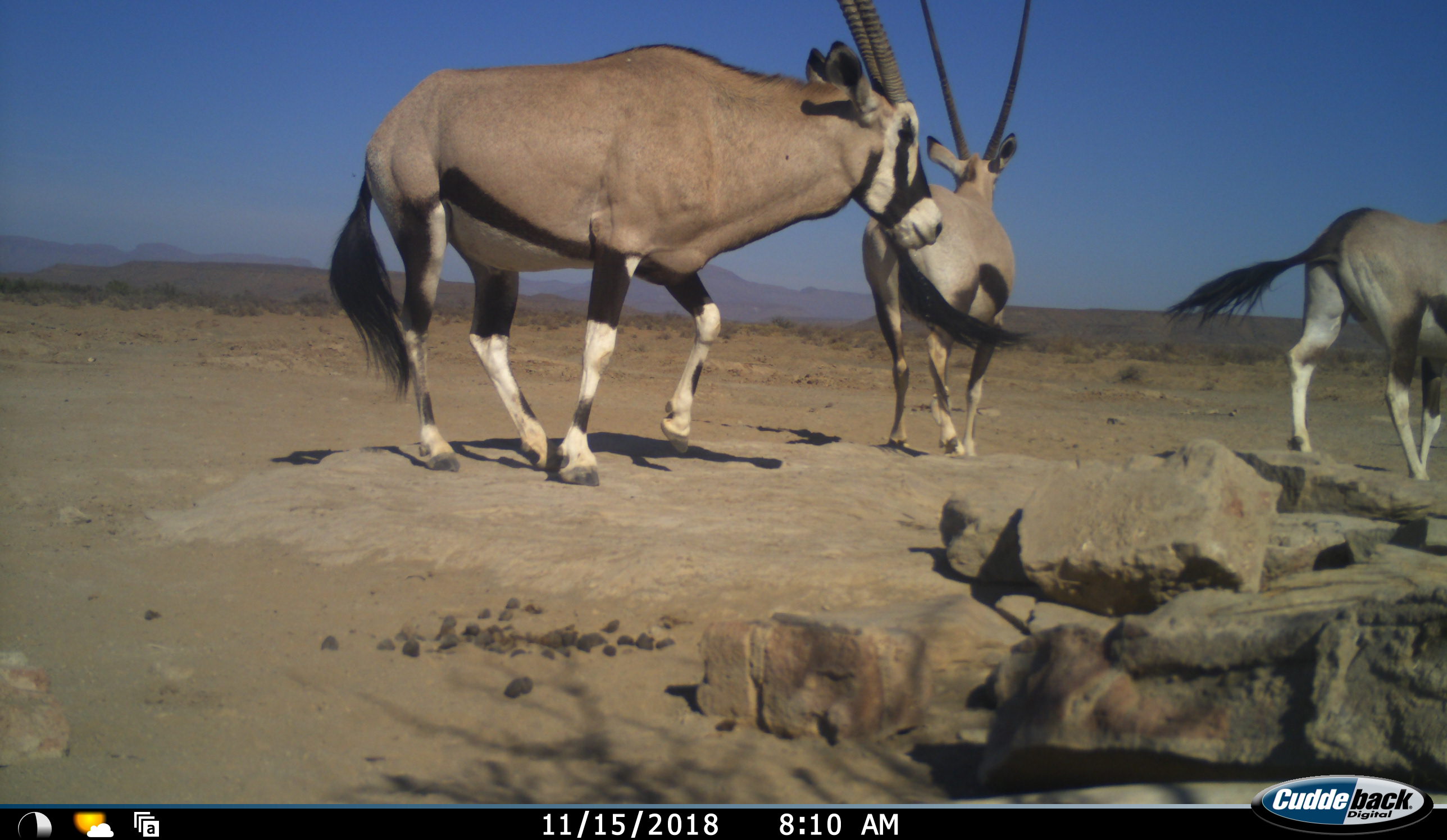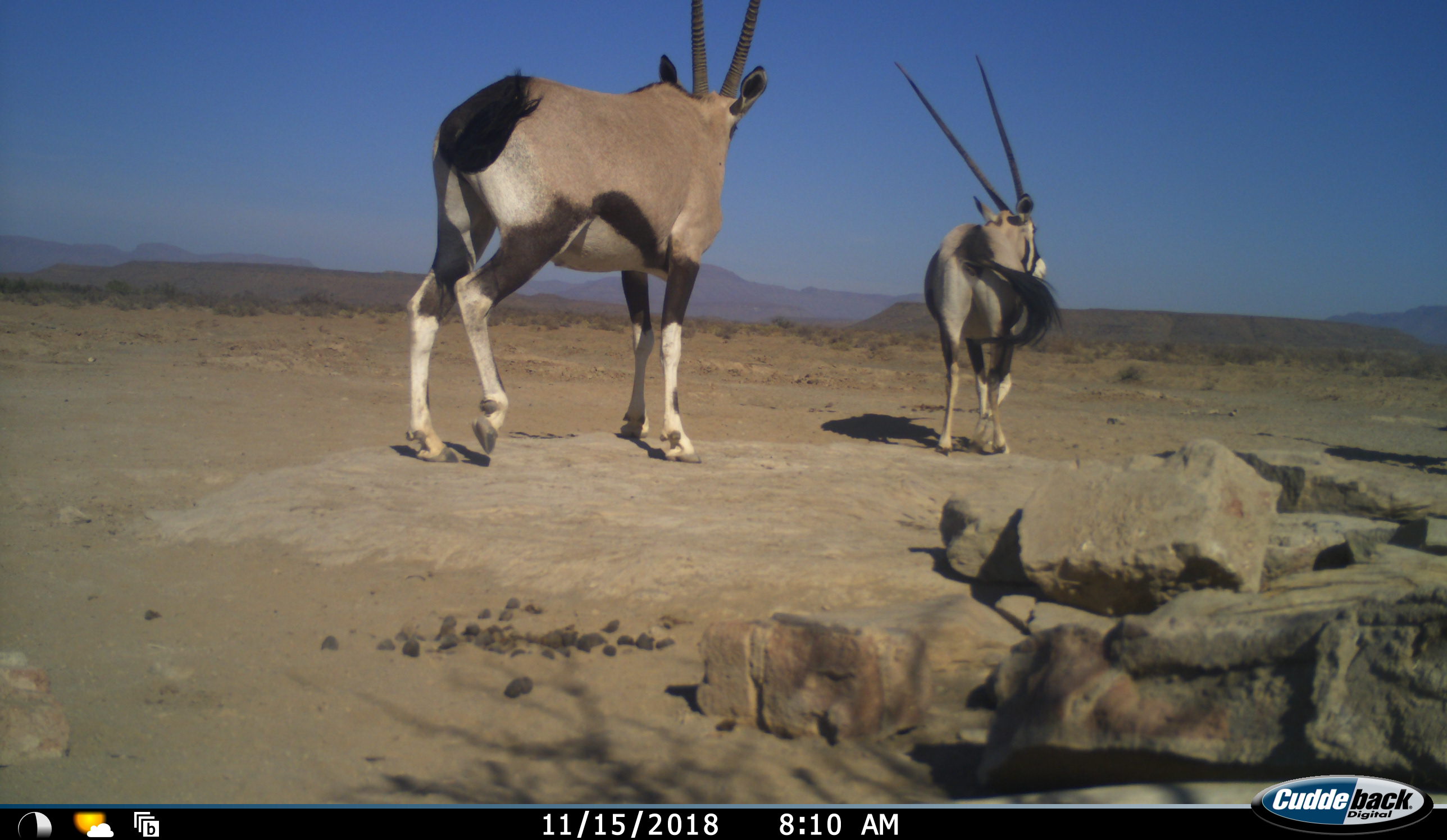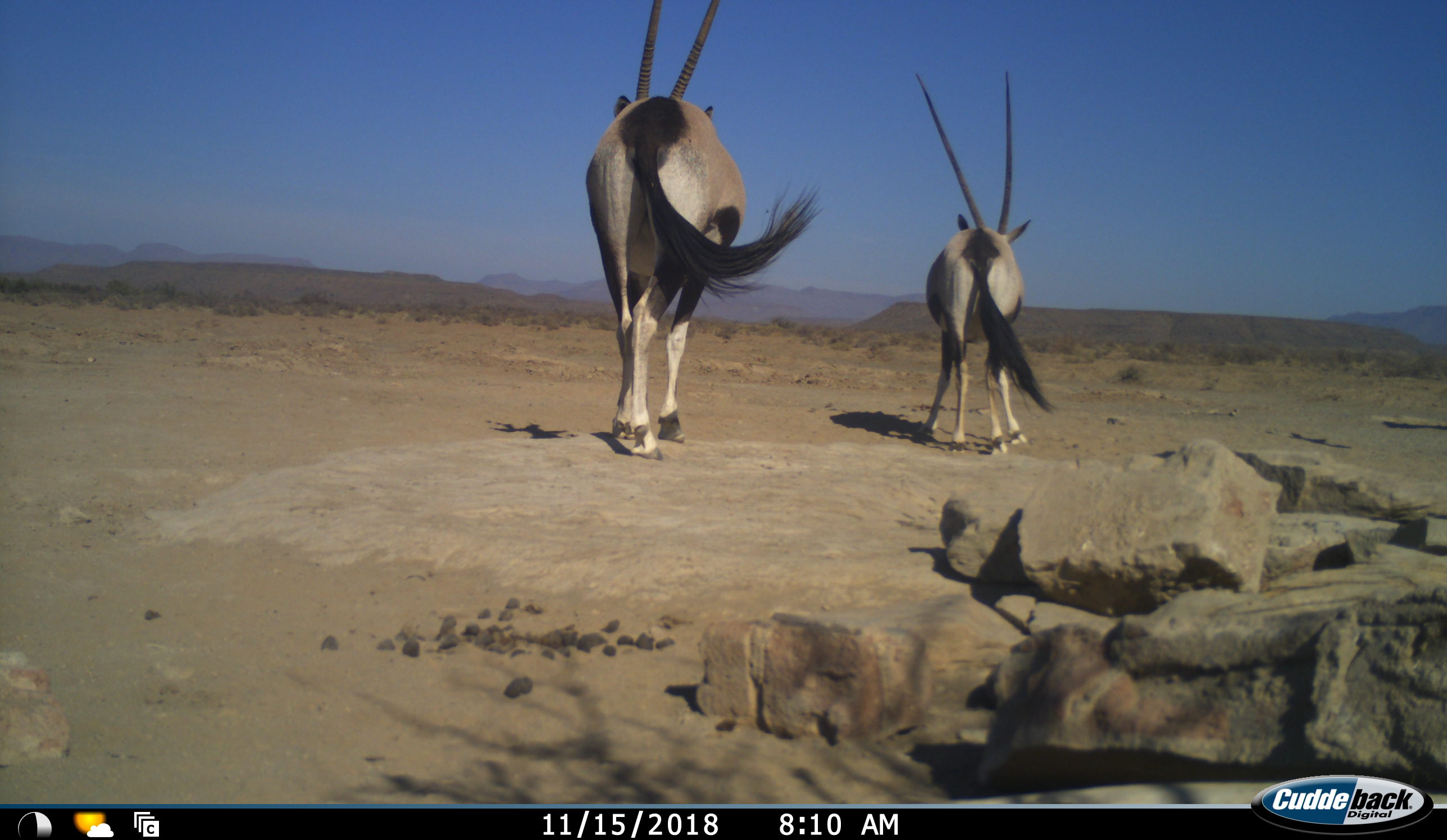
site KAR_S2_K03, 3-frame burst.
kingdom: Animalia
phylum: Chordata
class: Mammalia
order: Artiodactyla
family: Bovidae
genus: Oryx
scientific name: Oryx gazella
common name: gemsbok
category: oryx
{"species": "oryx (gemsbok) (Oryx gazella)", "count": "3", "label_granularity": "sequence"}